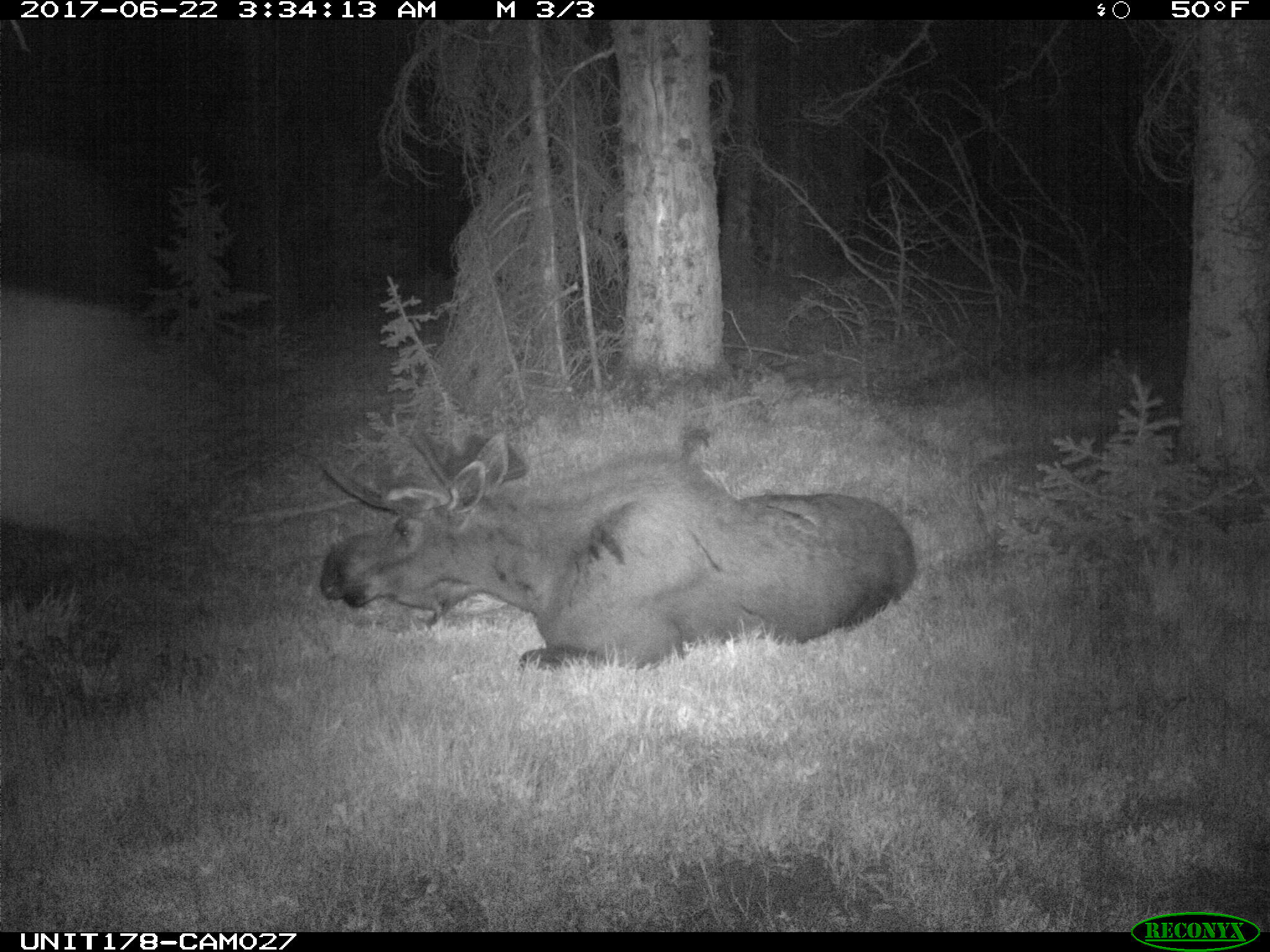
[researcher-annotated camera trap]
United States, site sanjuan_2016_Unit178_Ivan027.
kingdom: Animalia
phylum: Chordata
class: Mammalia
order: Artiodactyla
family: Cervidae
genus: Alces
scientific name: Alces alces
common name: moose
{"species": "Alces alces (moose)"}